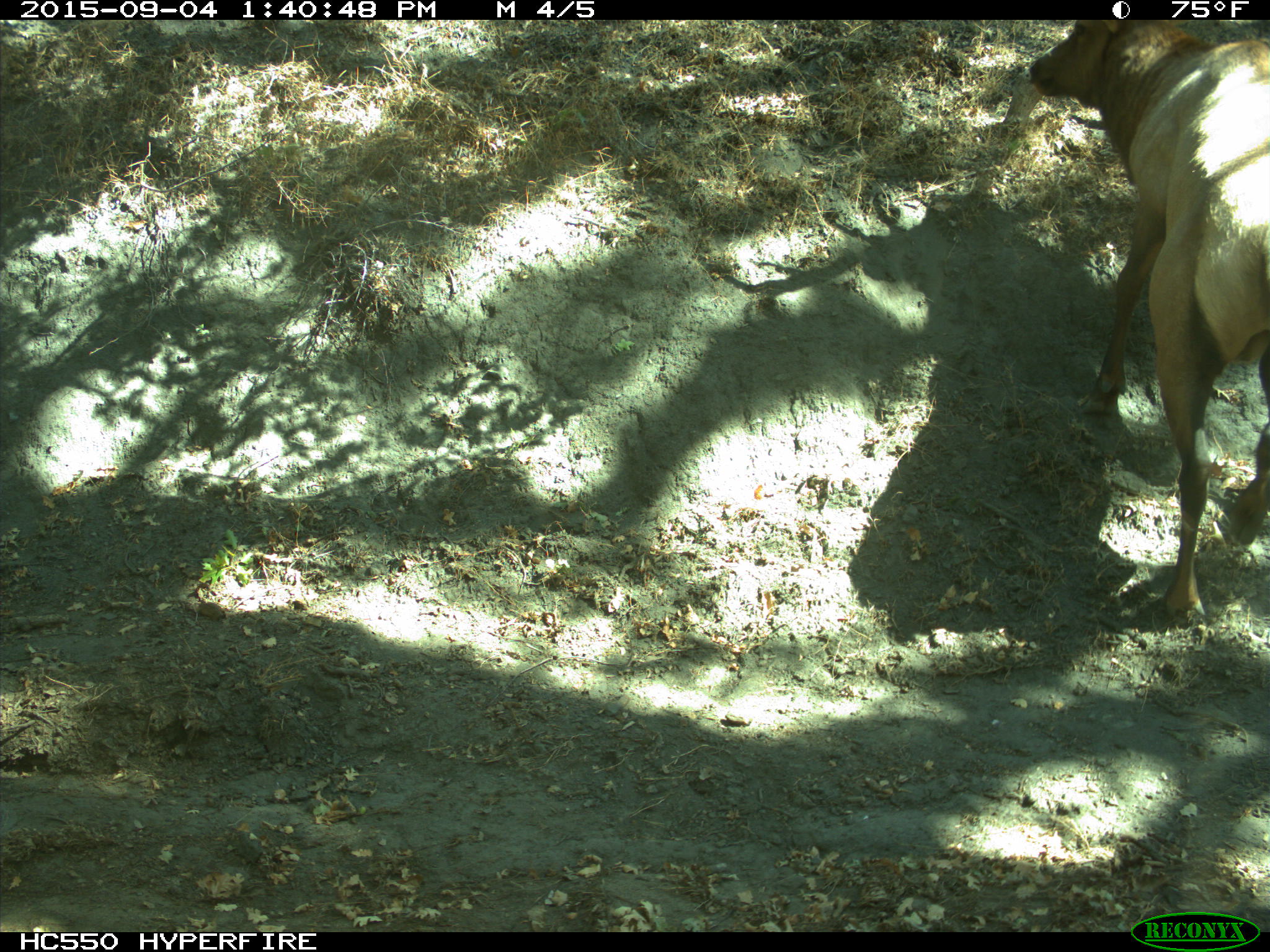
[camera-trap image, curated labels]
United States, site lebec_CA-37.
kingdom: Animalia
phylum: Chordata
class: Mammalia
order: Artiodactyla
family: Cervidae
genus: Cervus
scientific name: Cervus canadensis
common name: elk